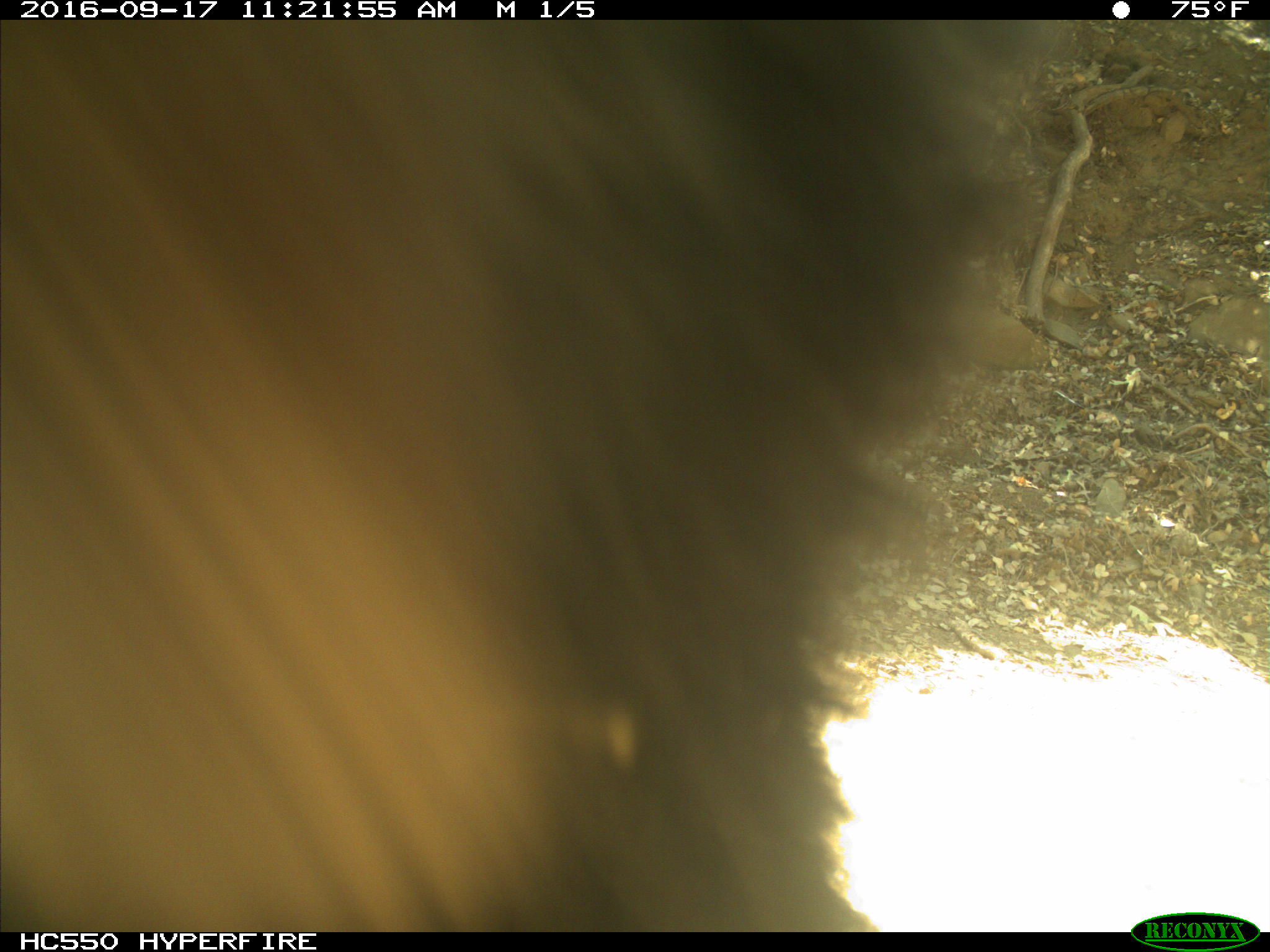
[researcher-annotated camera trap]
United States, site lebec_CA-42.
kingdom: Animalia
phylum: Chordata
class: Mammalia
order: Carnivora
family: Ursidae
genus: Ursus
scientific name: Ursus americanus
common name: american black bear